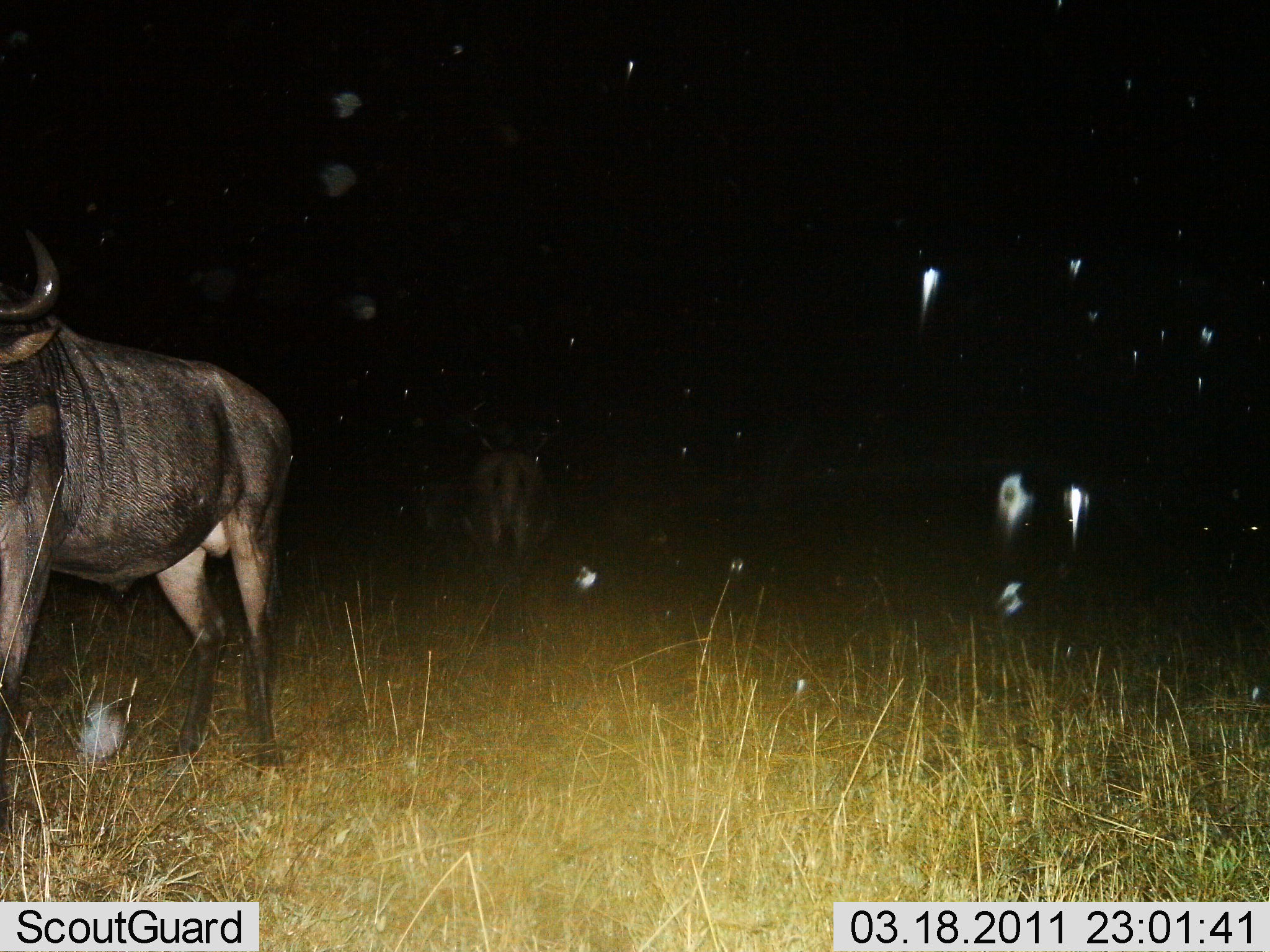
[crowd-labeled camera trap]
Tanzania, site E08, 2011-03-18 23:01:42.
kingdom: Animalia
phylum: Chordata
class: Mammalia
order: Artiodactyla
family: Bovidae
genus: Connochaetes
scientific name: Connochaetes taurinus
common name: blue wildebeest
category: wildebeest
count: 2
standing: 91%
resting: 9%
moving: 0%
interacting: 0%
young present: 0%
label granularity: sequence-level